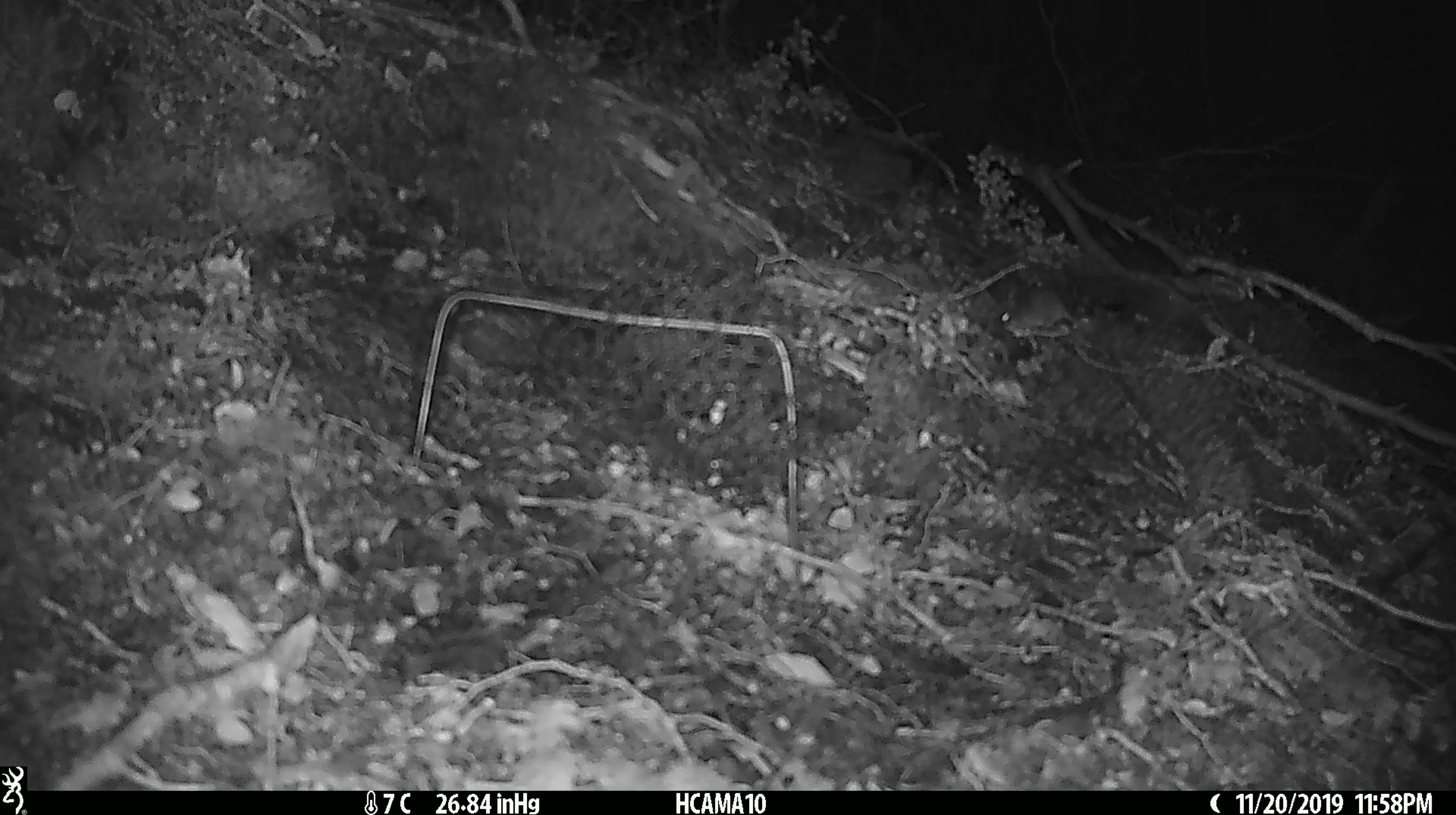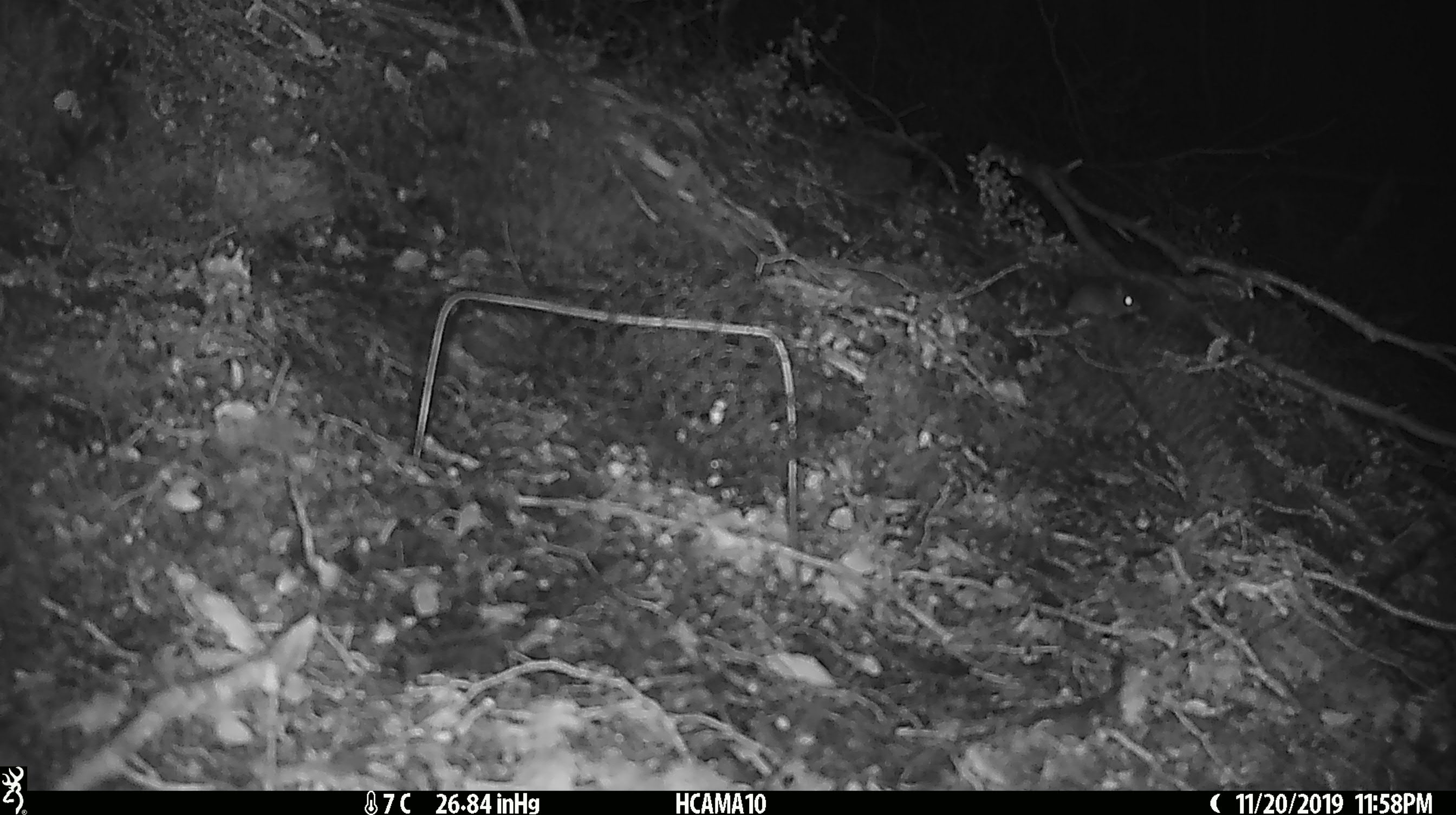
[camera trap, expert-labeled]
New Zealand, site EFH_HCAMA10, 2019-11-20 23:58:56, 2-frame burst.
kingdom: Animalia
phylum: Chordata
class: Mammalia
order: Rodentia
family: Muridae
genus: Mus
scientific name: Mus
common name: mouse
Mouse (Mus).